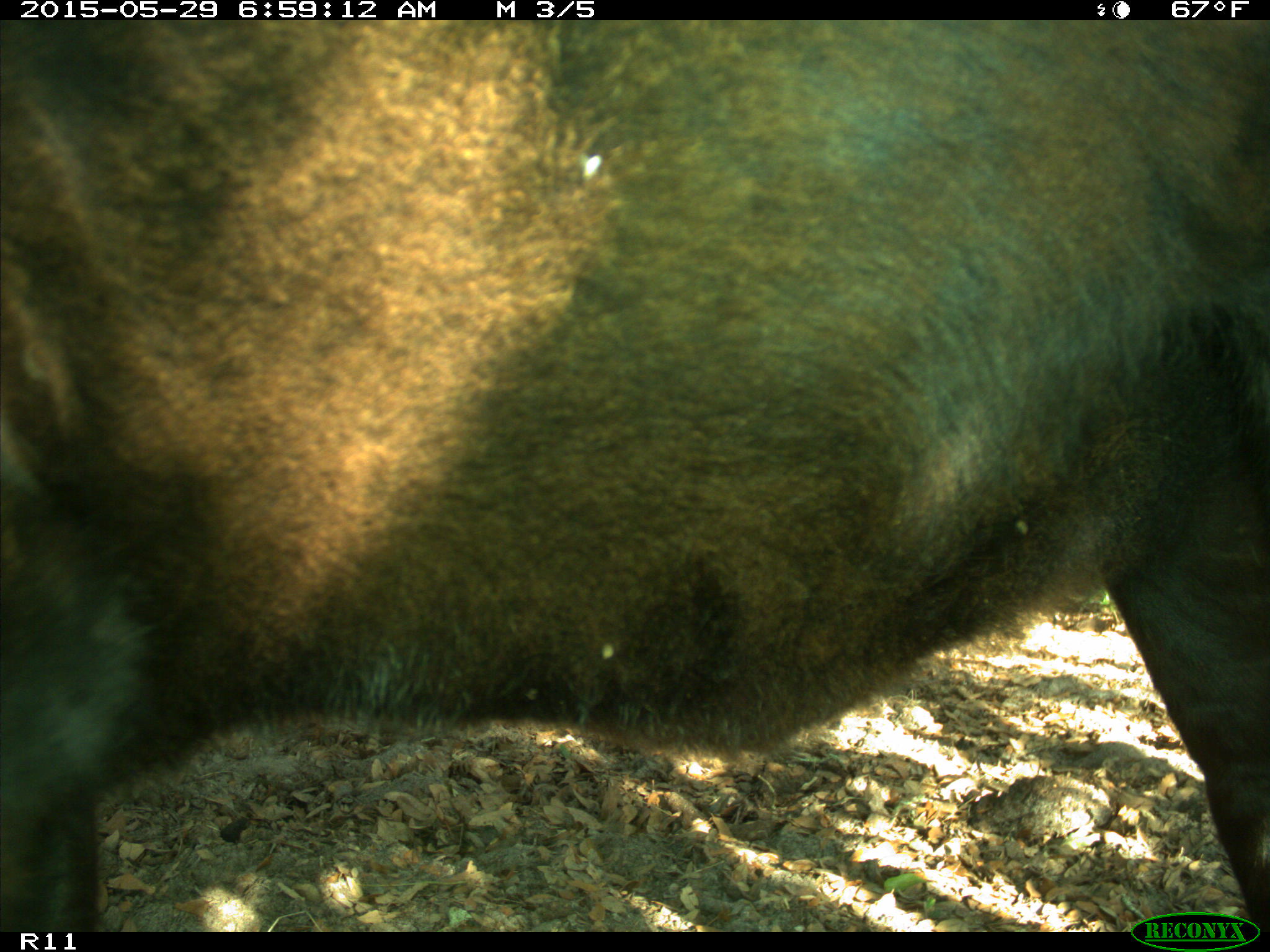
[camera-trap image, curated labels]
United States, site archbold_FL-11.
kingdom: Animalia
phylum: Chordata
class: Mammalia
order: Artiodactyla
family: Bovidae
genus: Bos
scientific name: Bos taurus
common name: domestic cow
Bos taurus (domestic cow).